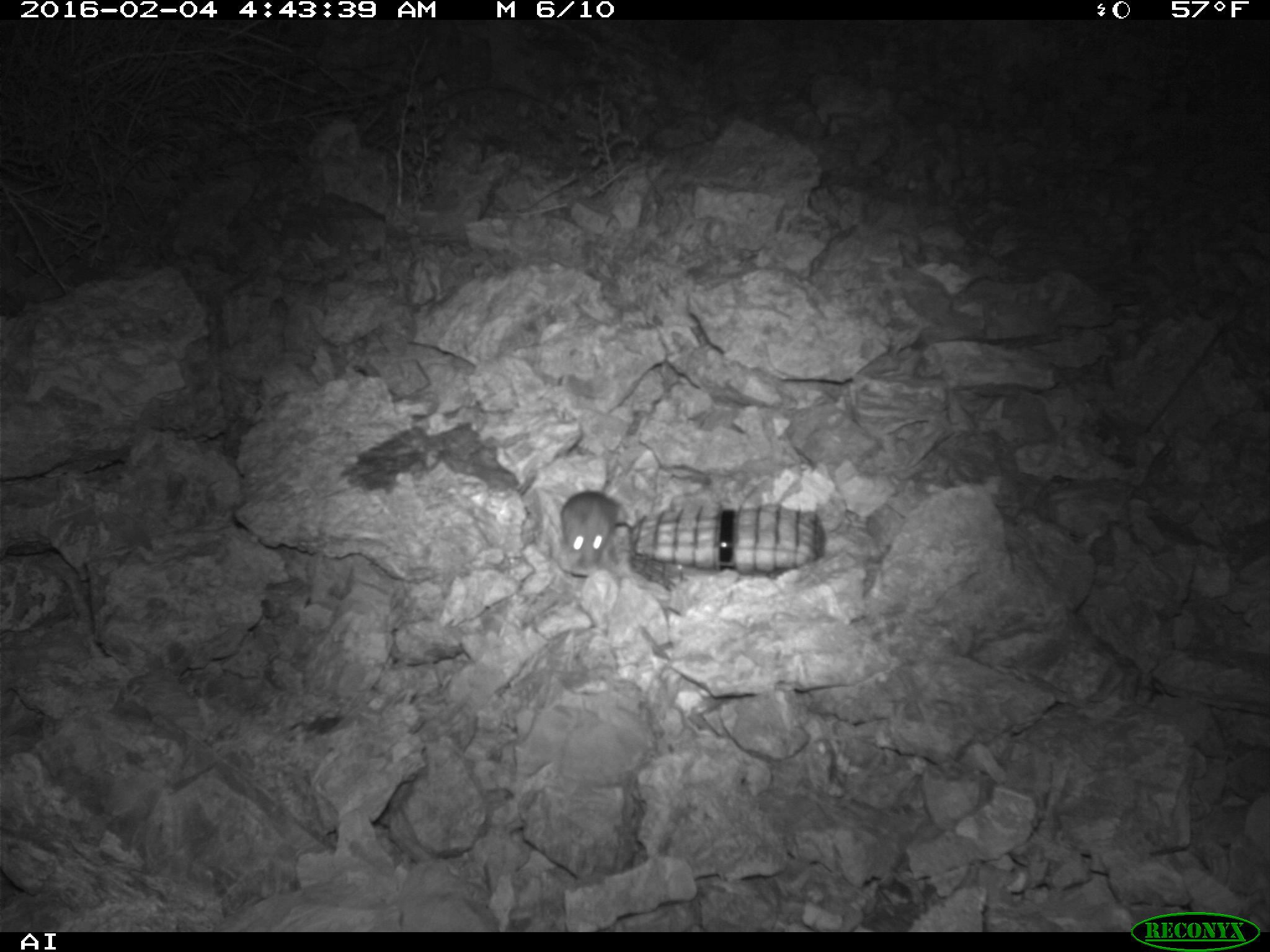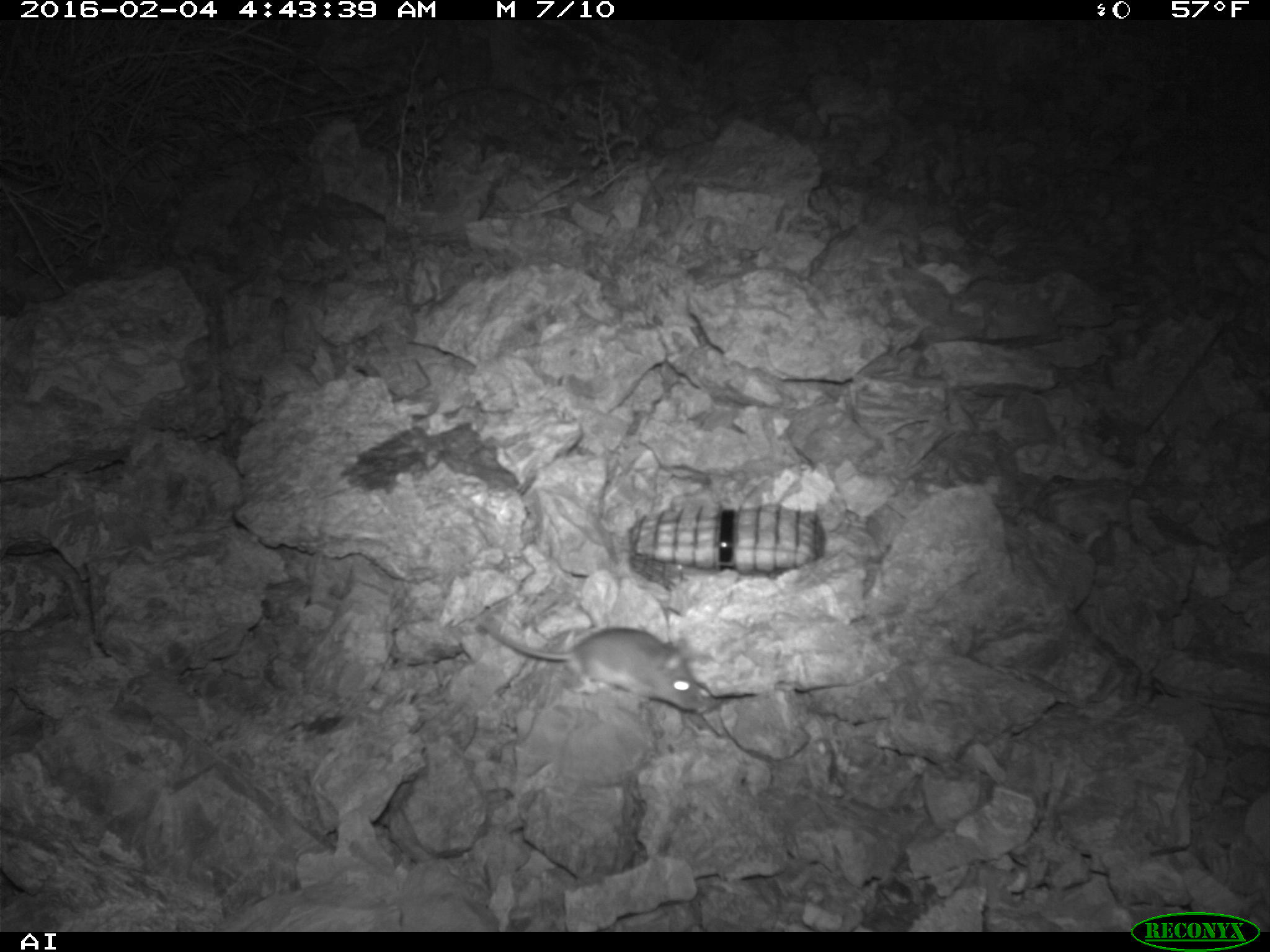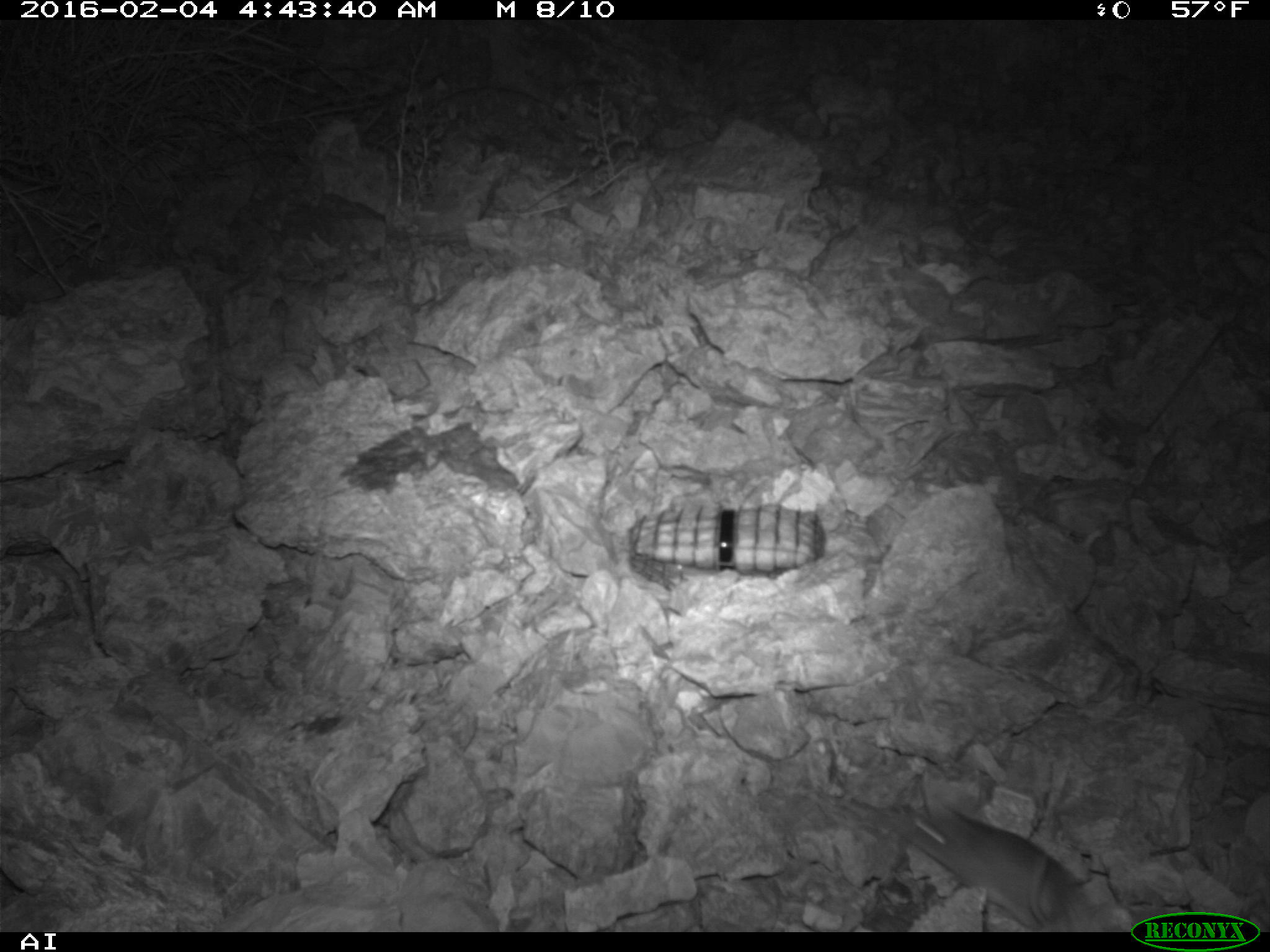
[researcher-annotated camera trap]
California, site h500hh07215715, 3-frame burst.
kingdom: Animalia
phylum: Chordata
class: Mammalia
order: Rodentia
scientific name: Rodentia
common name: rodent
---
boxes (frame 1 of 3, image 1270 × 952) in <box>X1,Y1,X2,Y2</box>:
rodent: <box>560,476,629,569</box>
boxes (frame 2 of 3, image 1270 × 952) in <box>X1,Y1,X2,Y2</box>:
rodent: <box>468,605,704,714</box>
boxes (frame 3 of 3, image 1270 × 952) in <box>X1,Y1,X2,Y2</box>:
rodent: <box>892,799,1101,931</box>